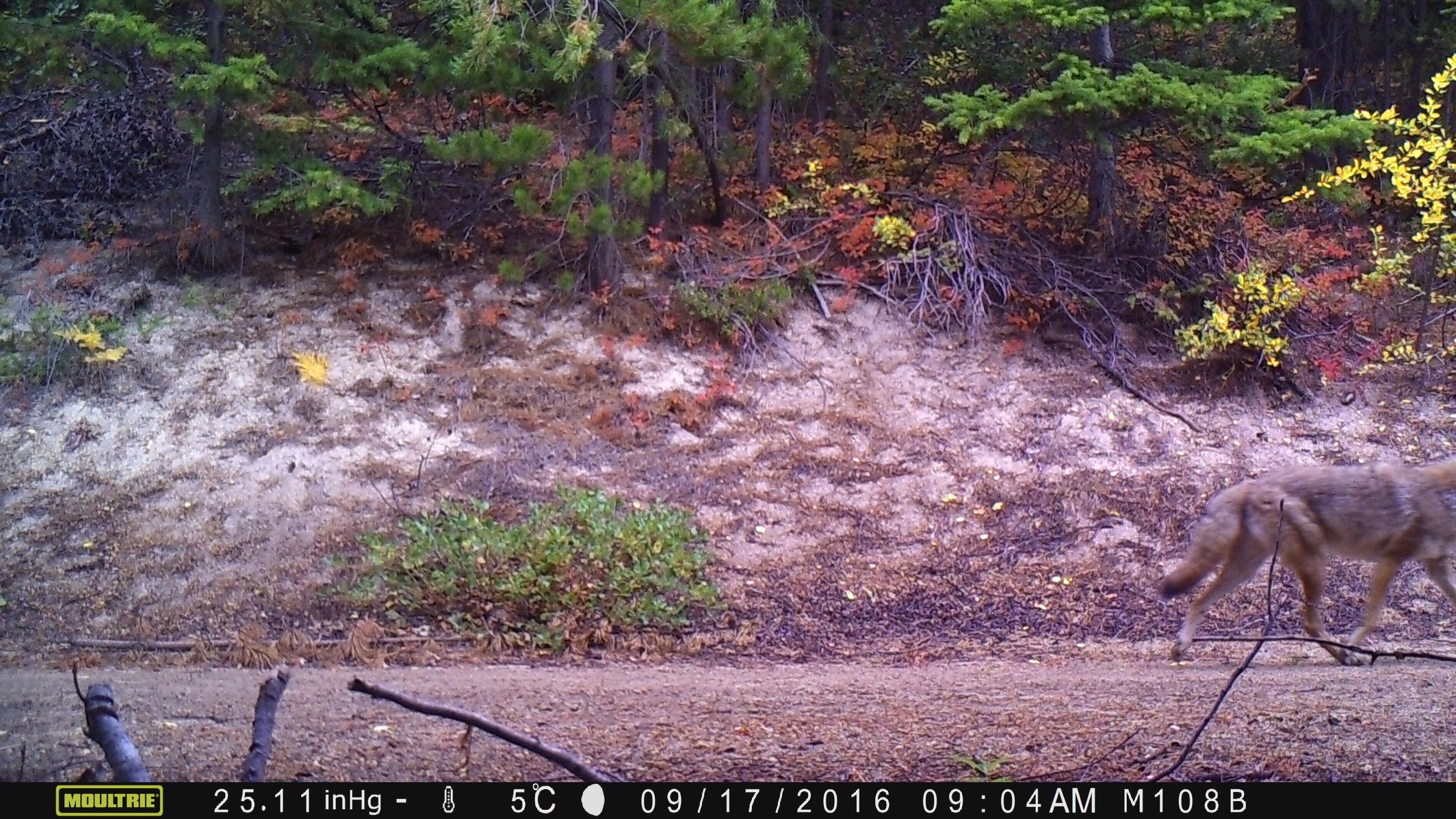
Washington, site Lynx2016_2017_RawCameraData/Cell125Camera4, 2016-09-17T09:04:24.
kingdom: Animalia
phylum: Chordata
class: Mammalia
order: Carnivora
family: Canidae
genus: Canis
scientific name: Canis latrans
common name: coyote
Canis latrans (coyote). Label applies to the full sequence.